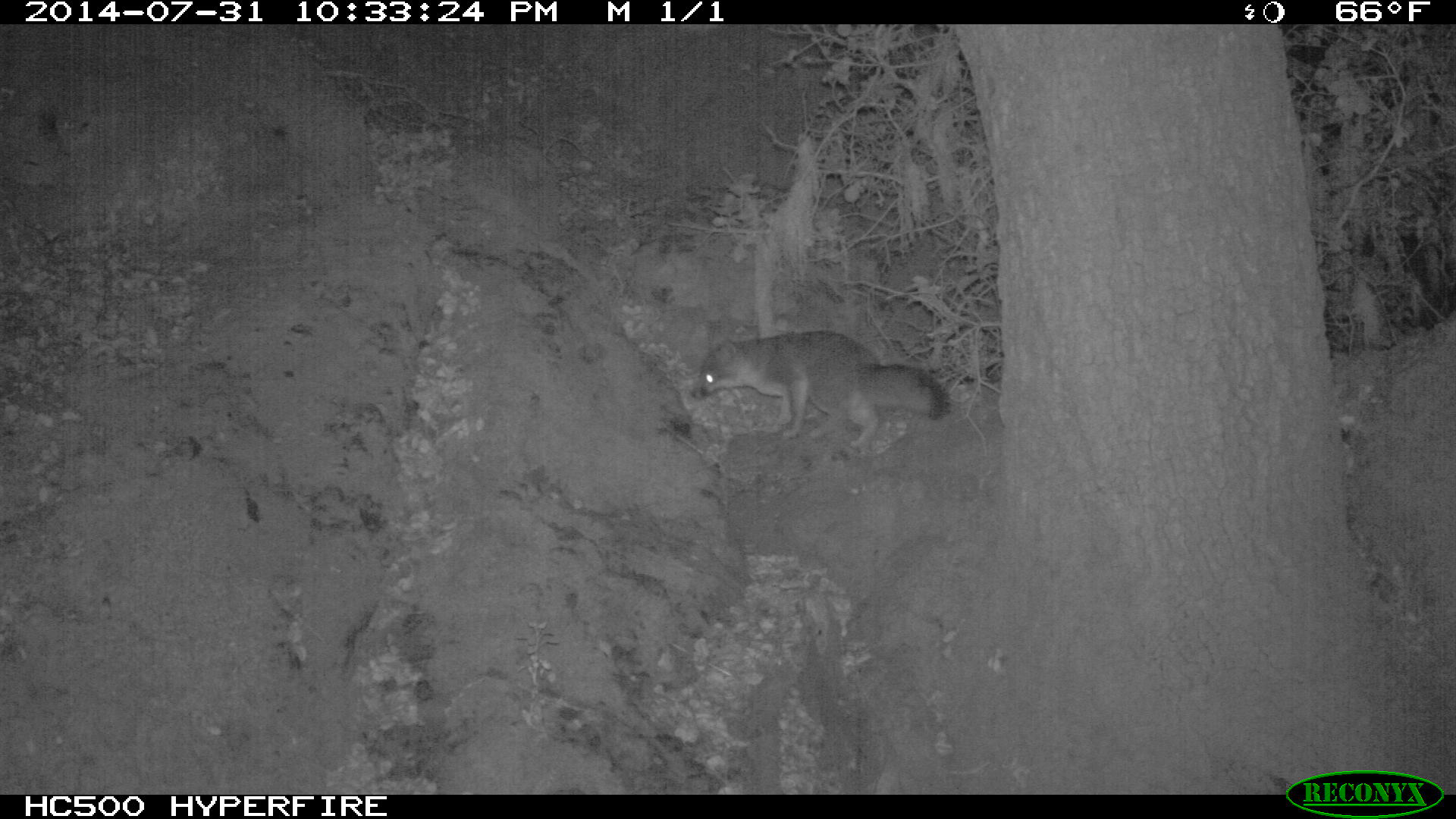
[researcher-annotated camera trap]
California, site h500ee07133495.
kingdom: Animalia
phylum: Chordata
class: Mammalia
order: Carnivora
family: Canidae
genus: Urocyon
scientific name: Urocyon littoralis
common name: island fox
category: fox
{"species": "fox (island fox) (Urocyon littoralis)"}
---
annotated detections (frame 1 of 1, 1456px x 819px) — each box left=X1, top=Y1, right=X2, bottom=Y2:
fox: left=689, top=330, right=949, bottom=449